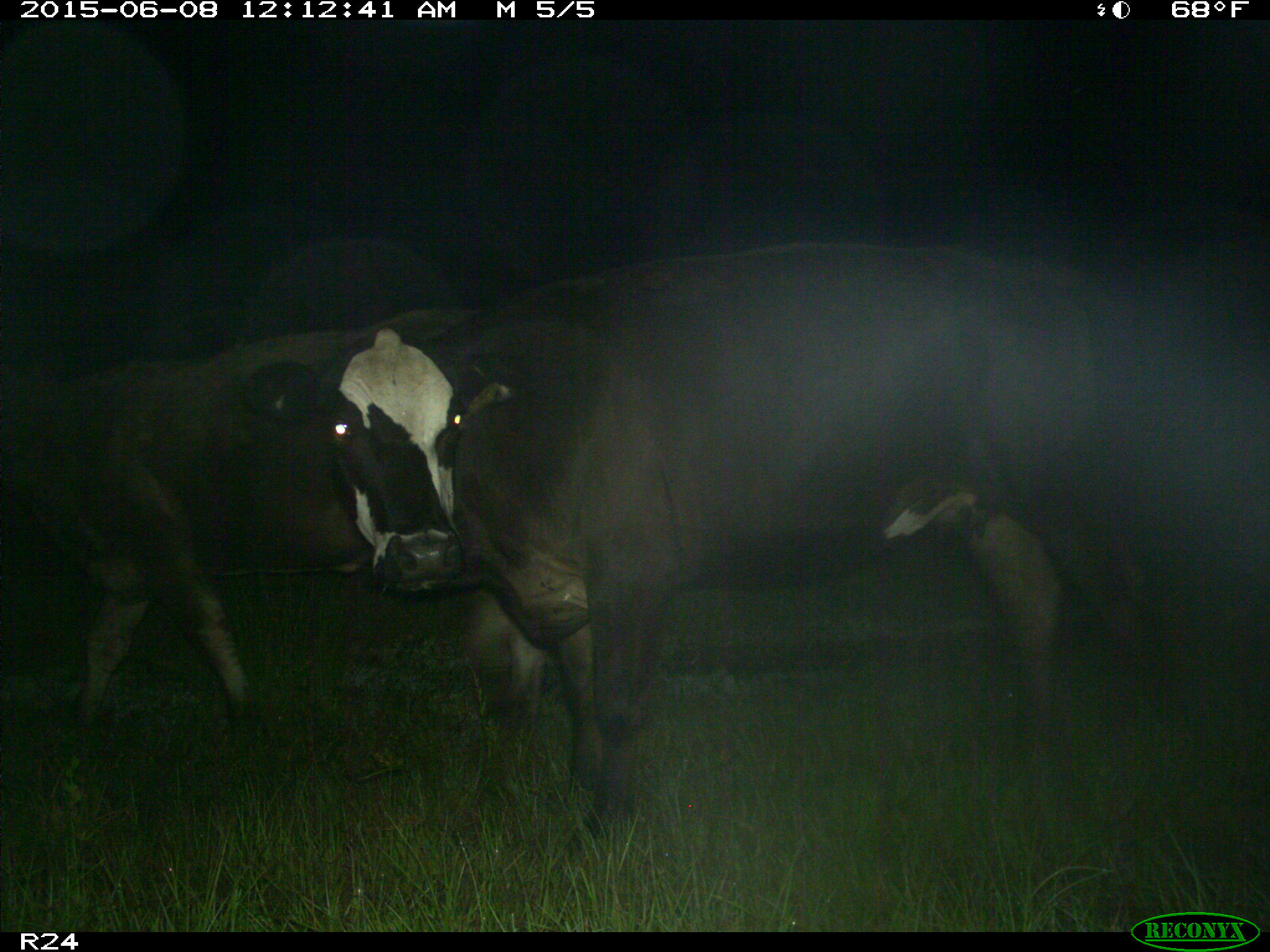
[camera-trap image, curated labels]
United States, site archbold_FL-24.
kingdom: Animalia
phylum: Chordata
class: Mammalia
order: Artiodactyla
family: Cervidae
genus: Odocoileus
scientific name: Odocoileus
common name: deer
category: unidentified deer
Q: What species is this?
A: Unidentified deer (deer) (Odocoileus).